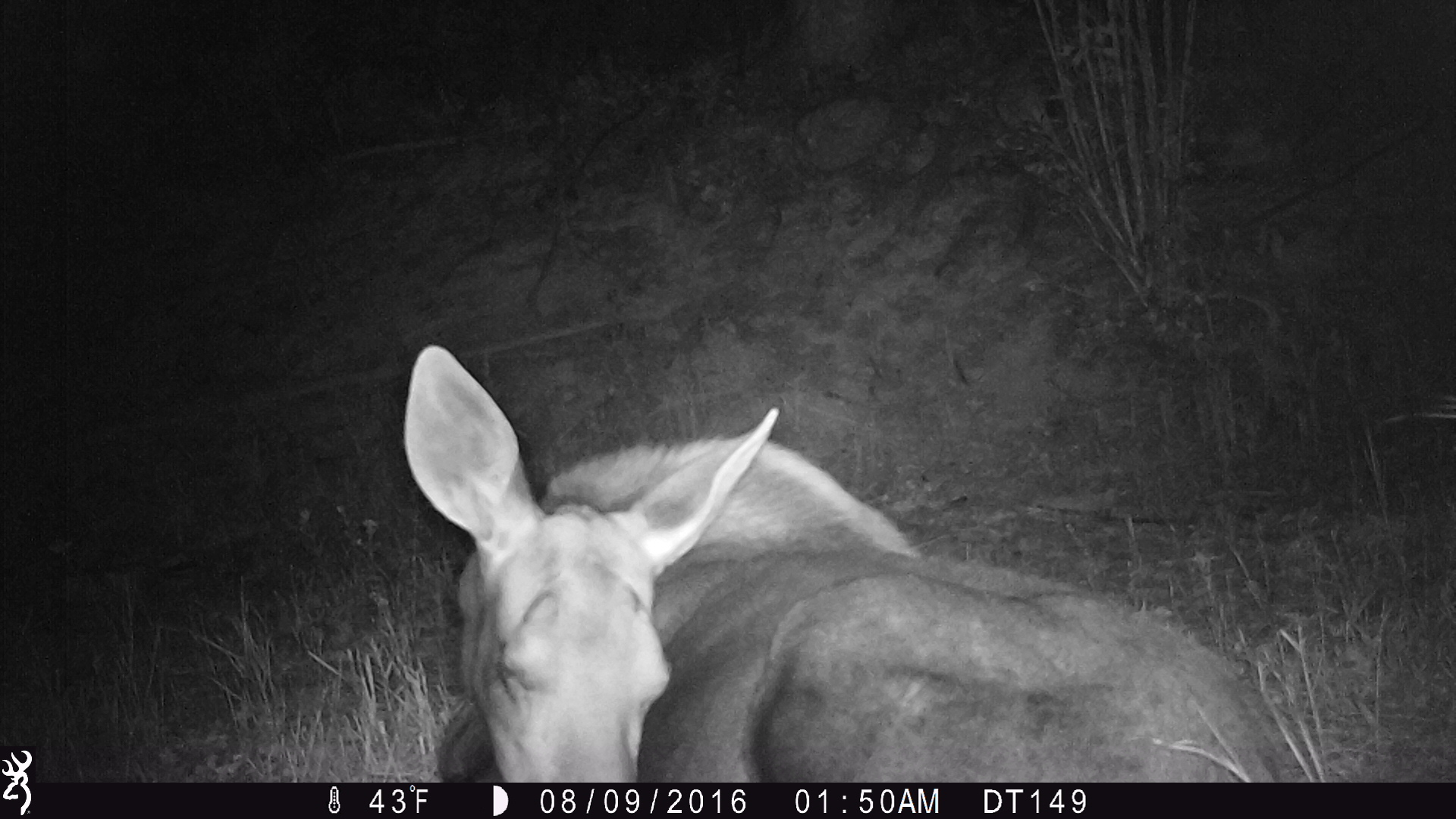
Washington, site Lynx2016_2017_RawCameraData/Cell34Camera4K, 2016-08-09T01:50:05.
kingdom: Animalia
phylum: Chordata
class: Mammalia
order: Artiodactyla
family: Cervidae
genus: Alces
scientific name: Alces alces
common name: moose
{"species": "Alces alces (moose)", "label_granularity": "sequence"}